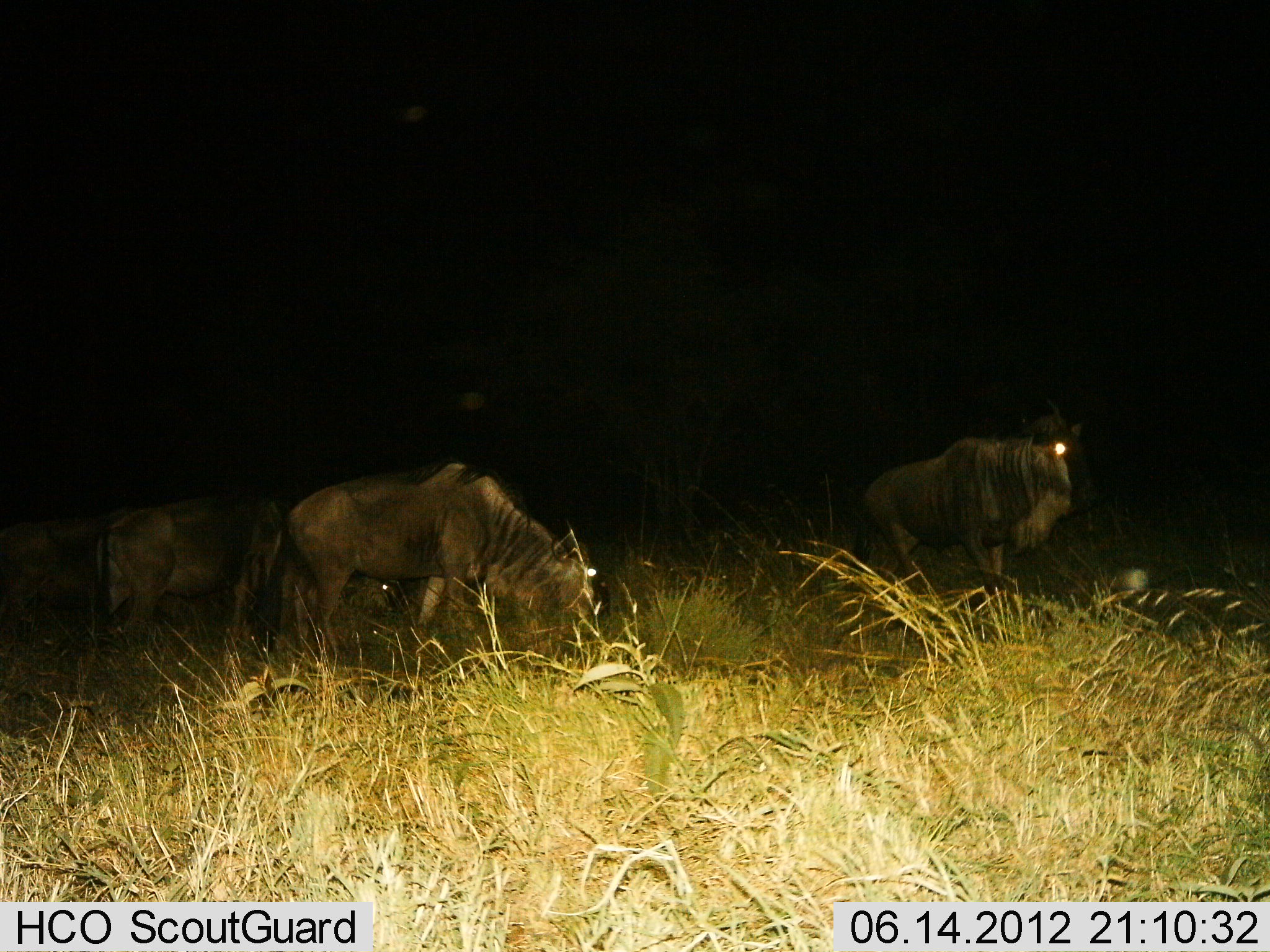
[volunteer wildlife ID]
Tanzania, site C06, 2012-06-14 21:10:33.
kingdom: Animalia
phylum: Chordata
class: Mammalia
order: Artiodactyla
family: Bovidae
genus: Connochaetes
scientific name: Connochaetes taurinus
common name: blue wildebeest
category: wildebeest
Wildebeest (blue wildebeest) (Connochaetes taurinus), count 4. Behavior (volunteer vote fractions): standing 70%, resting 10%, moving 10%, interacting 0%. Young present (vote fraction): 0%. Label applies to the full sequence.